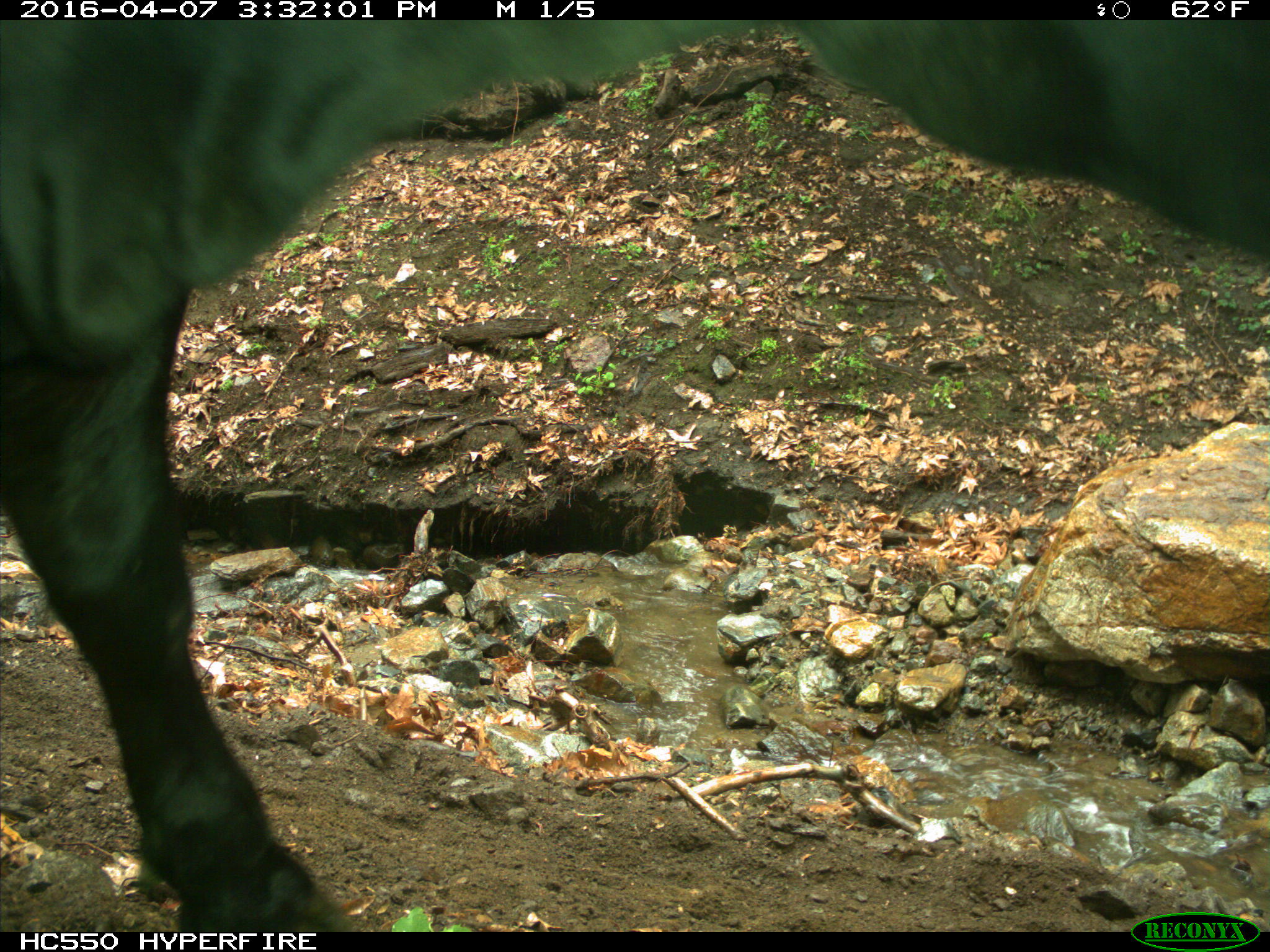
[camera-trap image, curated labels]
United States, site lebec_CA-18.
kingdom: Animalia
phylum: Chordata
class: Mammalia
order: Artiodactyla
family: Bovidae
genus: Bos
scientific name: Bos taurus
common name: domestic cow